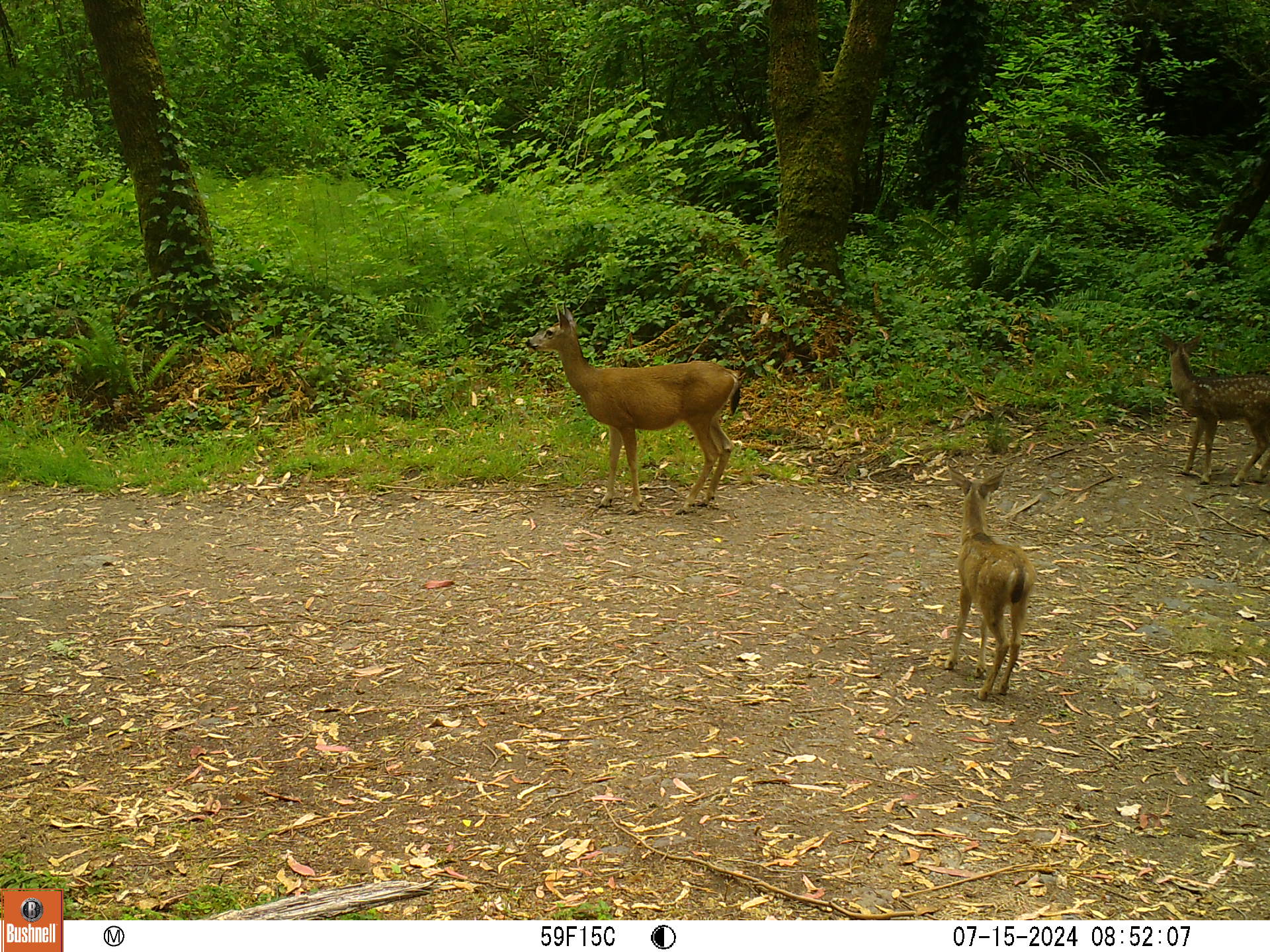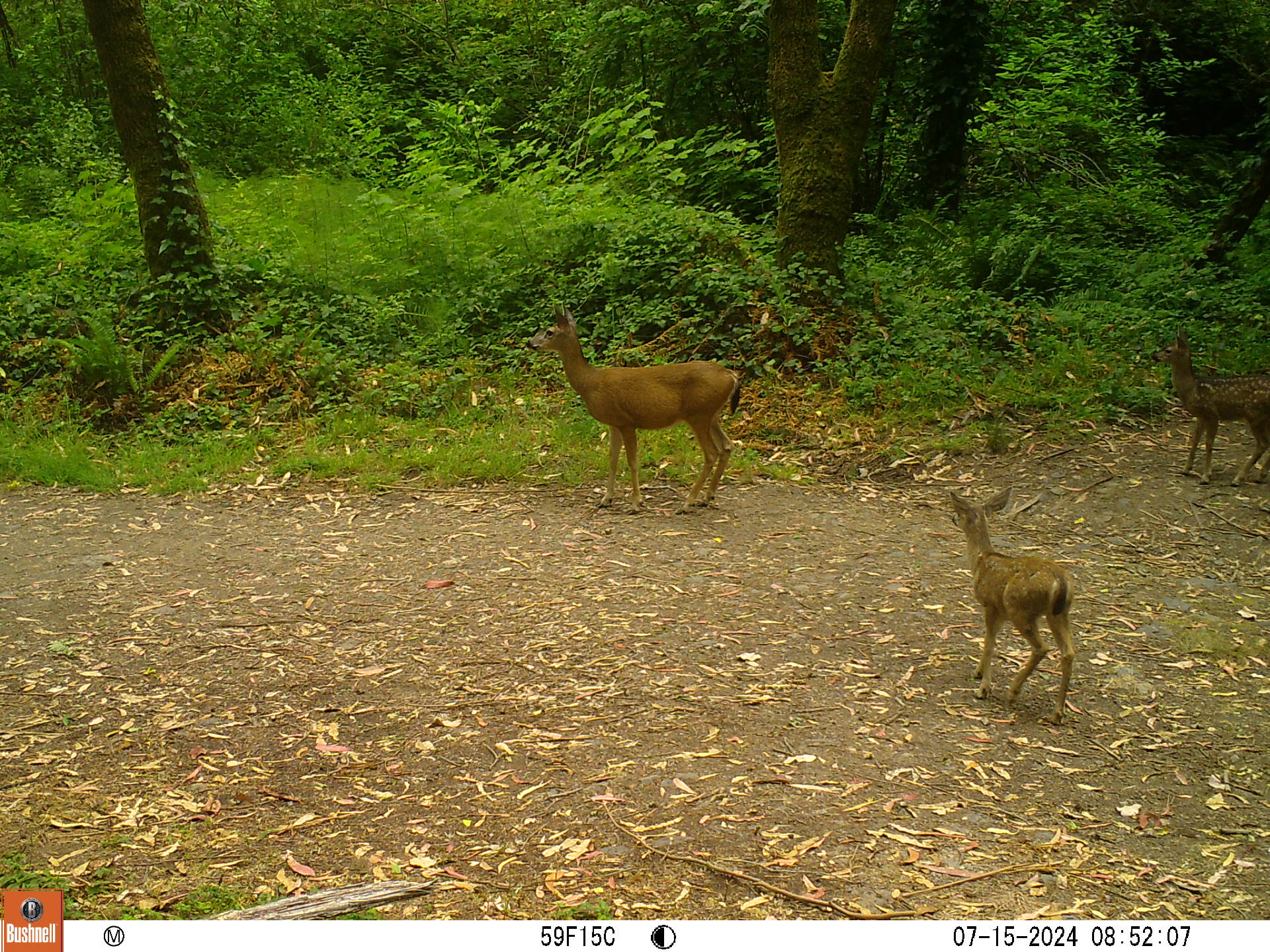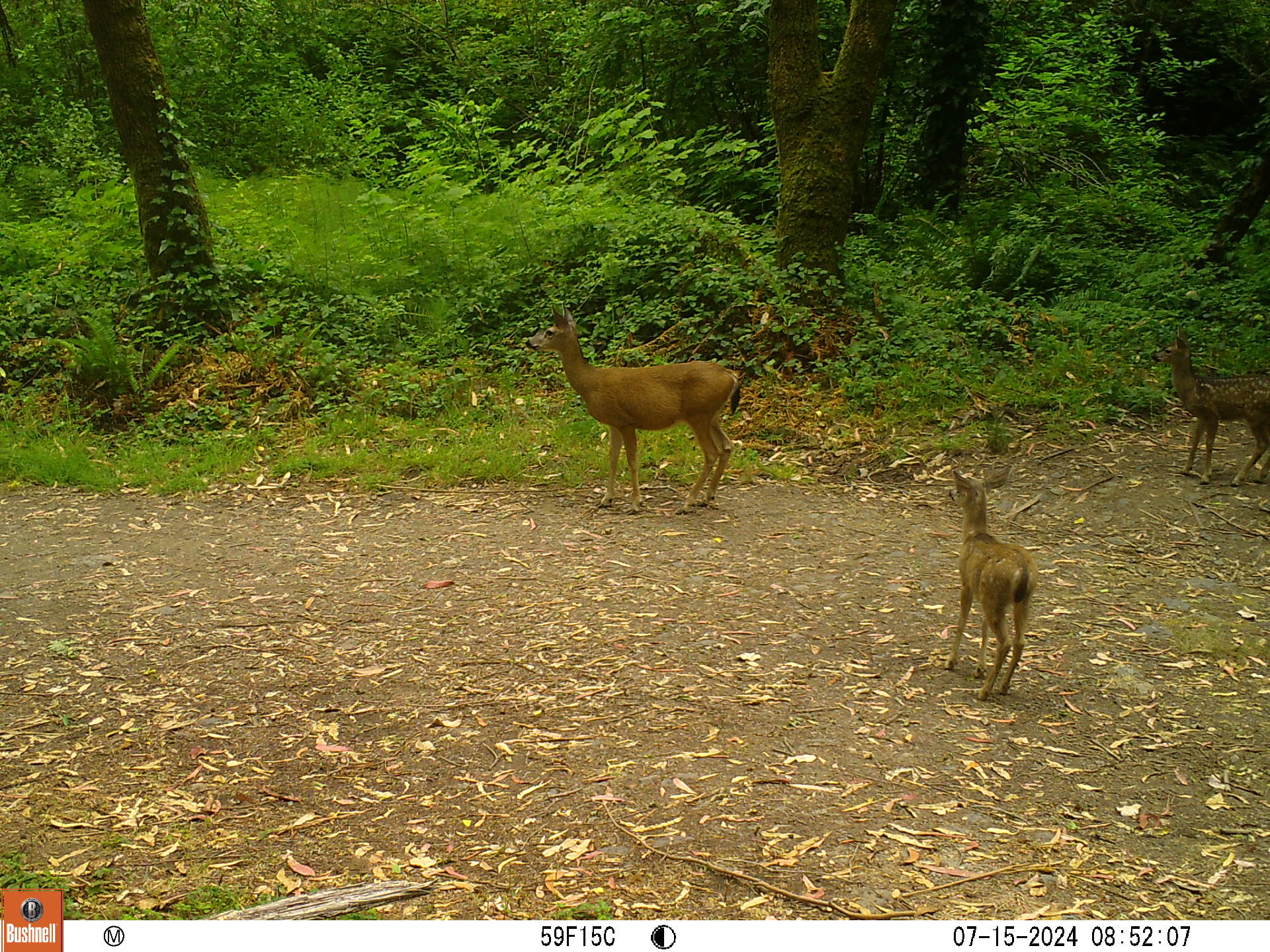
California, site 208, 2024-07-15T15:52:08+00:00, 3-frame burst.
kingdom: Animalia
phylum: Chordata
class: Mammalia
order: Artiodactyla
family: Cervidae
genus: Odocoileus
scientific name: Odocoileus hemionus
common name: mule deer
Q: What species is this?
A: Mule deer (Odocoileus hemionus).